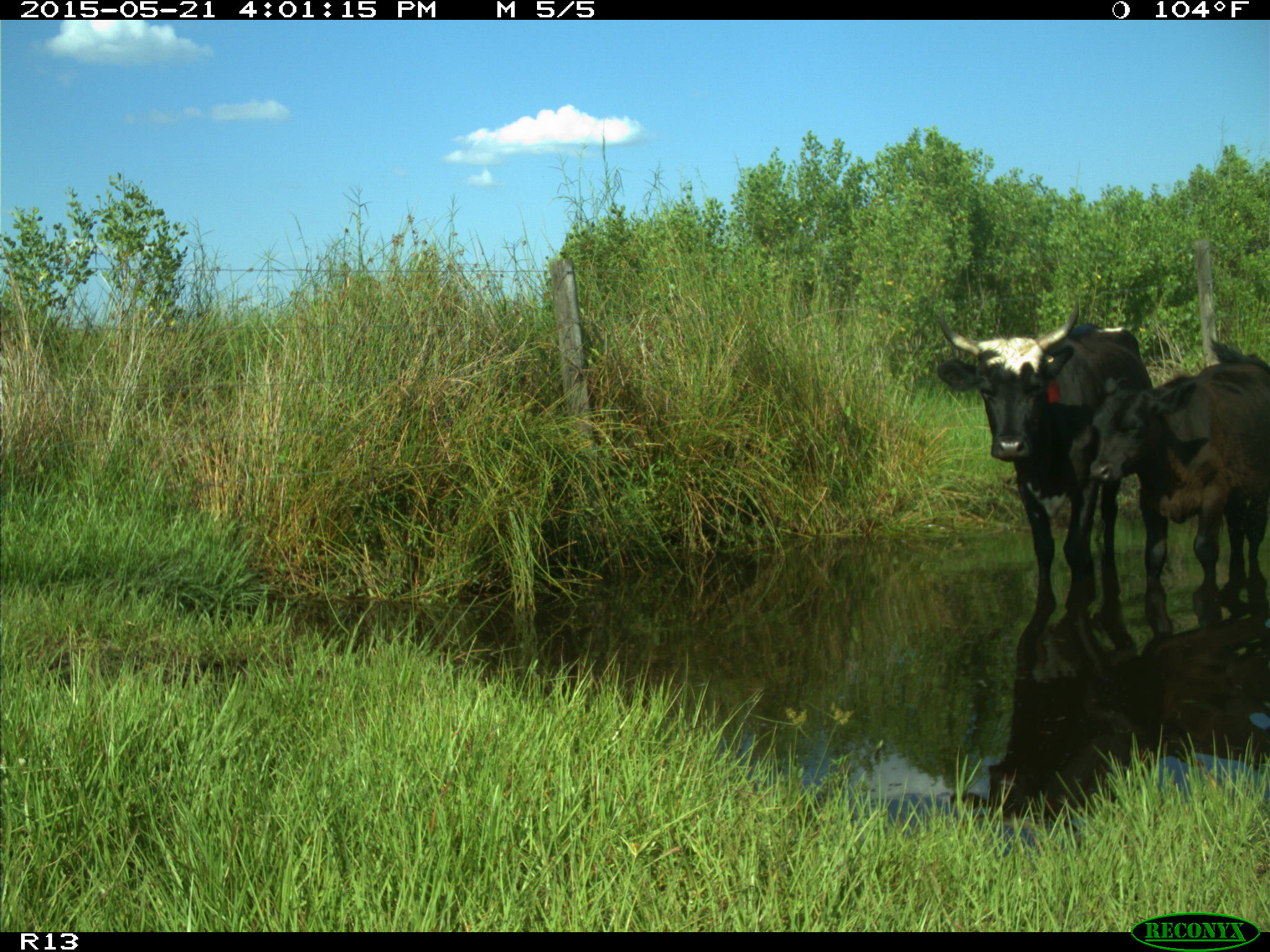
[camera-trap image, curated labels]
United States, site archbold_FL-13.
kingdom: Animalia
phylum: Chordata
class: Mammalia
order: Artiodactyla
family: Bovidae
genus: Bos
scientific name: Bos taurus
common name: domestic cow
Bos taurus (domestic cow).